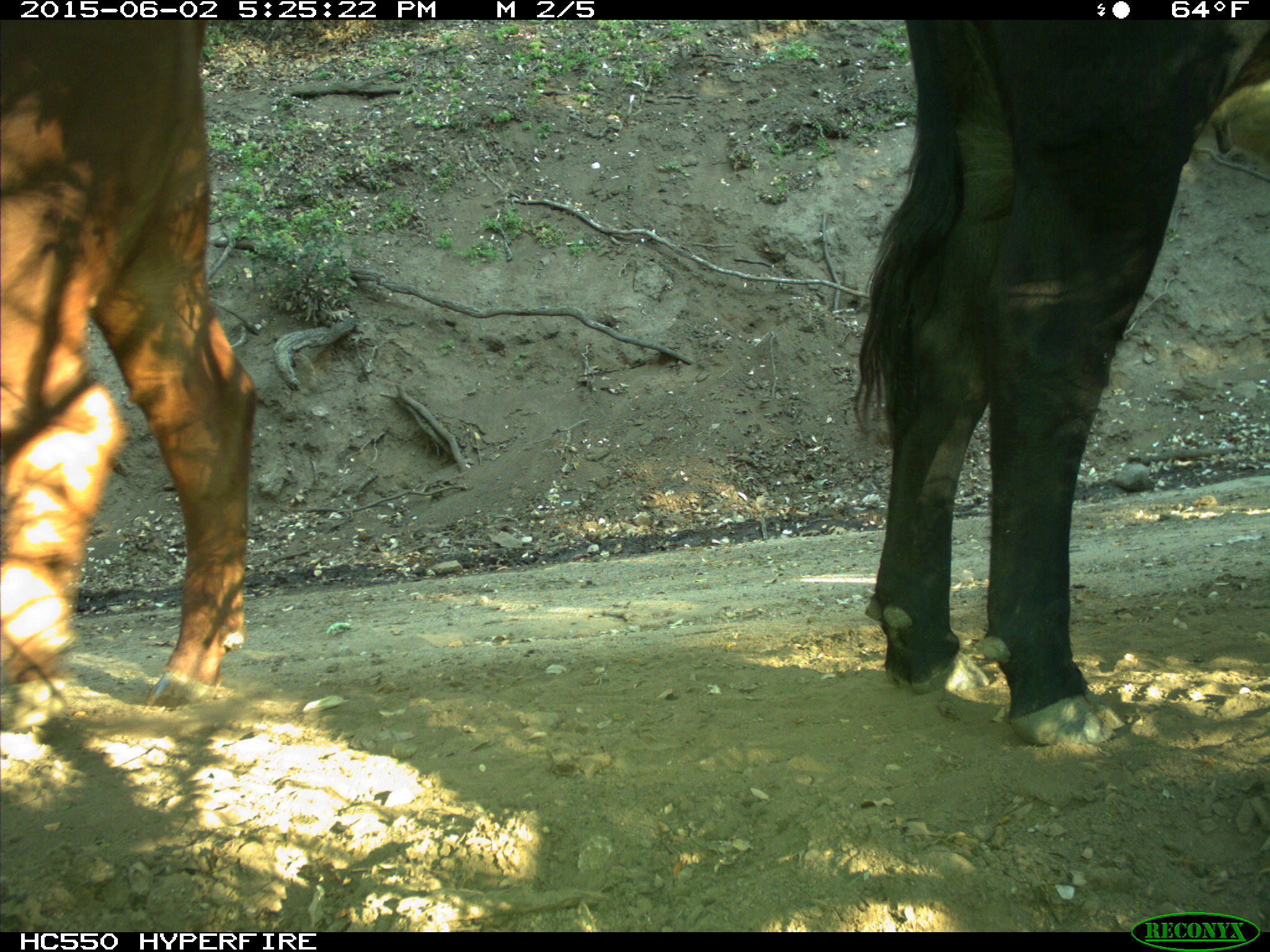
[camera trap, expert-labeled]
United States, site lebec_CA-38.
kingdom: Animalia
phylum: Chordata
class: Mammalia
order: Artiodactyla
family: Bovidae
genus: Bos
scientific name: Bos taurus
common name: domestic cow